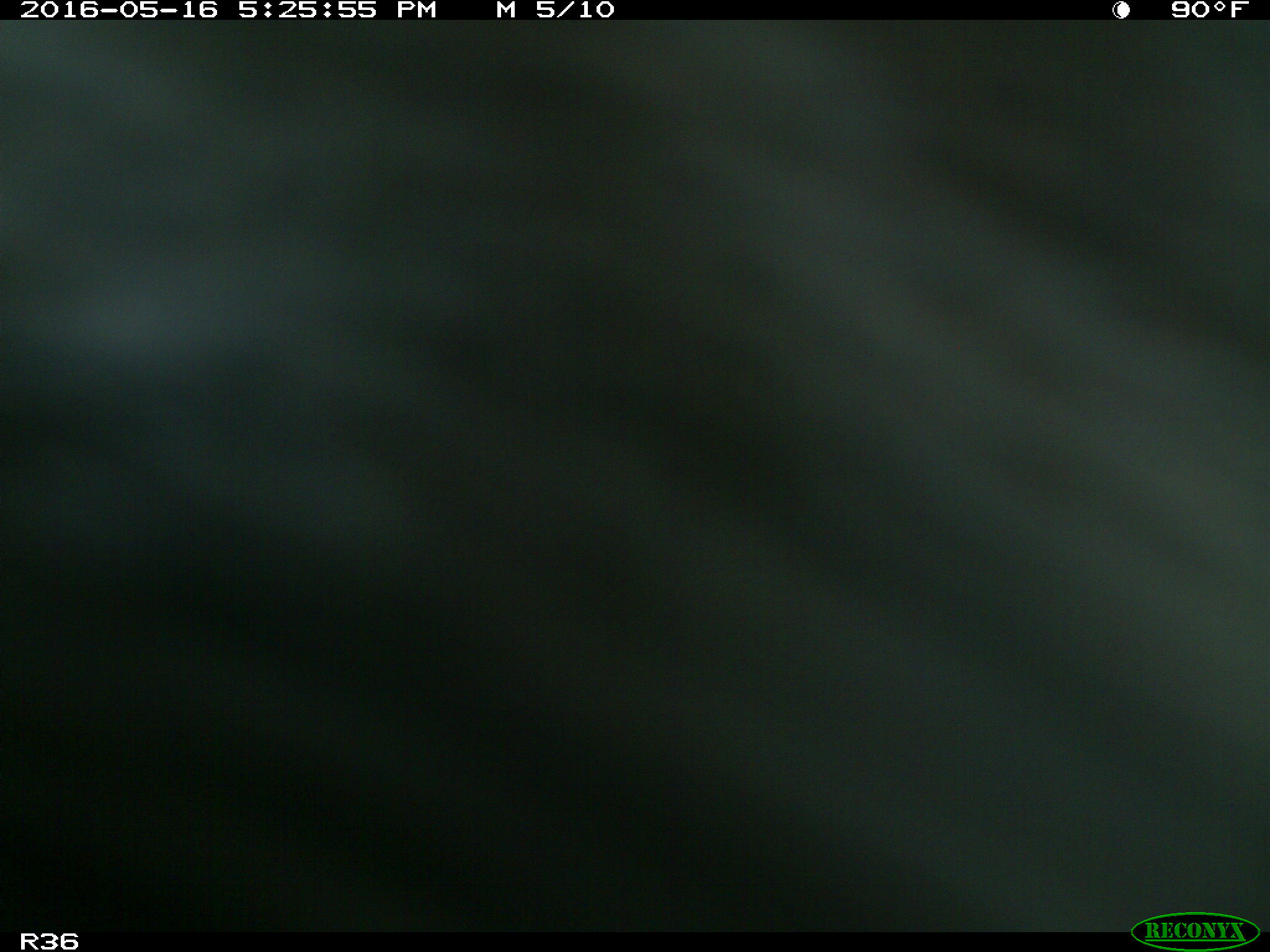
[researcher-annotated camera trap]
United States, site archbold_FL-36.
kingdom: Animalia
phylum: Chordata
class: Mammalia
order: Artiodactyla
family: Bovidae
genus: Bos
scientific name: Bos taurus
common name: domestic cow